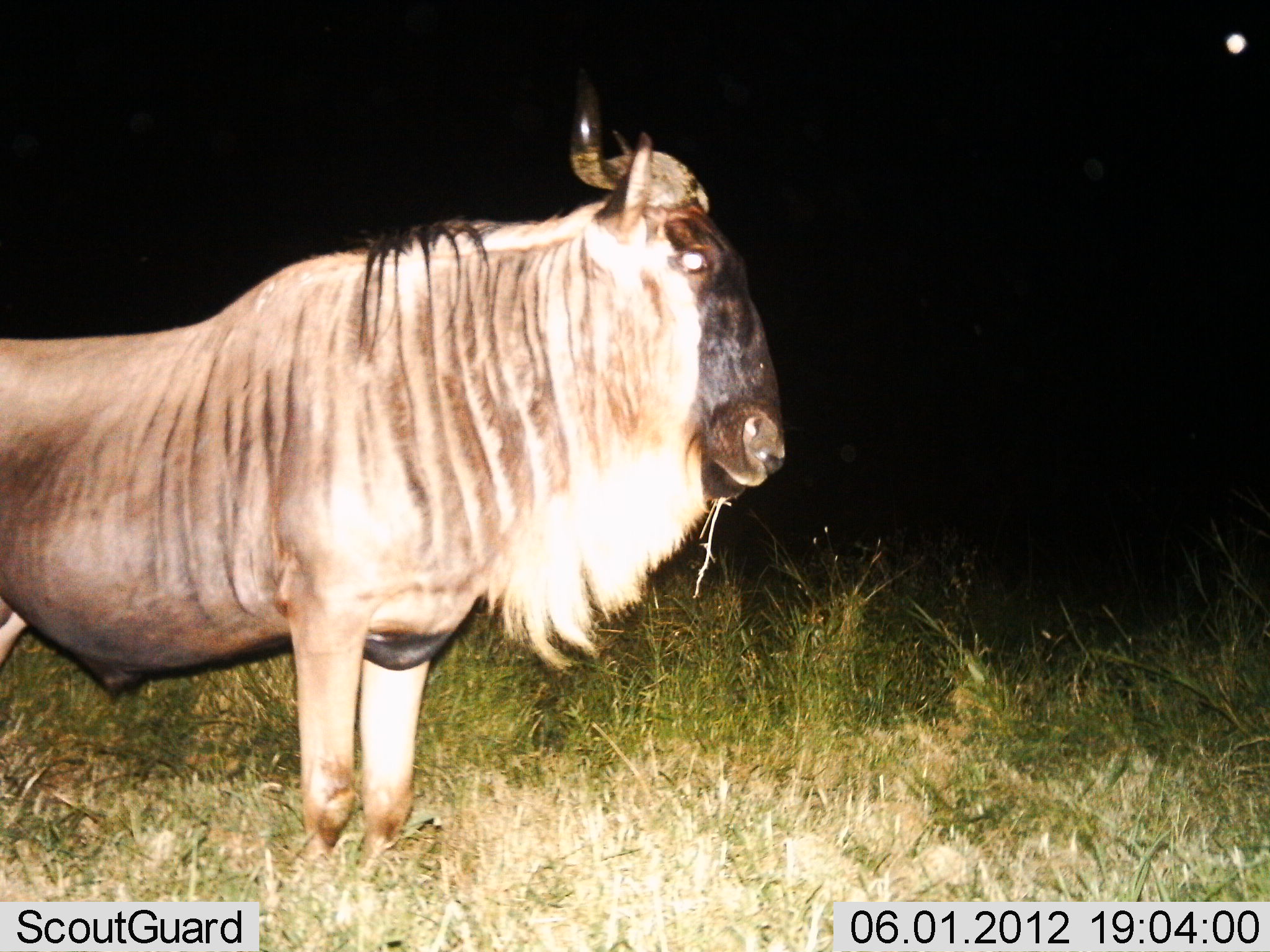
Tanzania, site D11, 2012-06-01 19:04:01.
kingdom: Animalia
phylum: Chordata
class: Mammalia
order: Artiodactyla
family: Bovidae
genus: Connochaetes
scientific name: Connochaetes taurinus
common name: blue wildebeest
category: wildebeest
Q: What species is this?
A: Wildebeest (blue wildebeest) (Connochaetes taurinus).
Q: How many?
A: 1.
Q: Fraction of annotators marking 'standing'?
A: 100%.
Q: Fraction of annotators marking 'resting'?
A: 0%.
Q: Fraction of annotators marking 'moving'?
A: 0%.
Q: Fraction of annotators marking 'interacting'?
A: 0%.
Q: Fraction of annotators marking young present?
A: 0%.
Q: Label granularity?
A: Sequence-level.